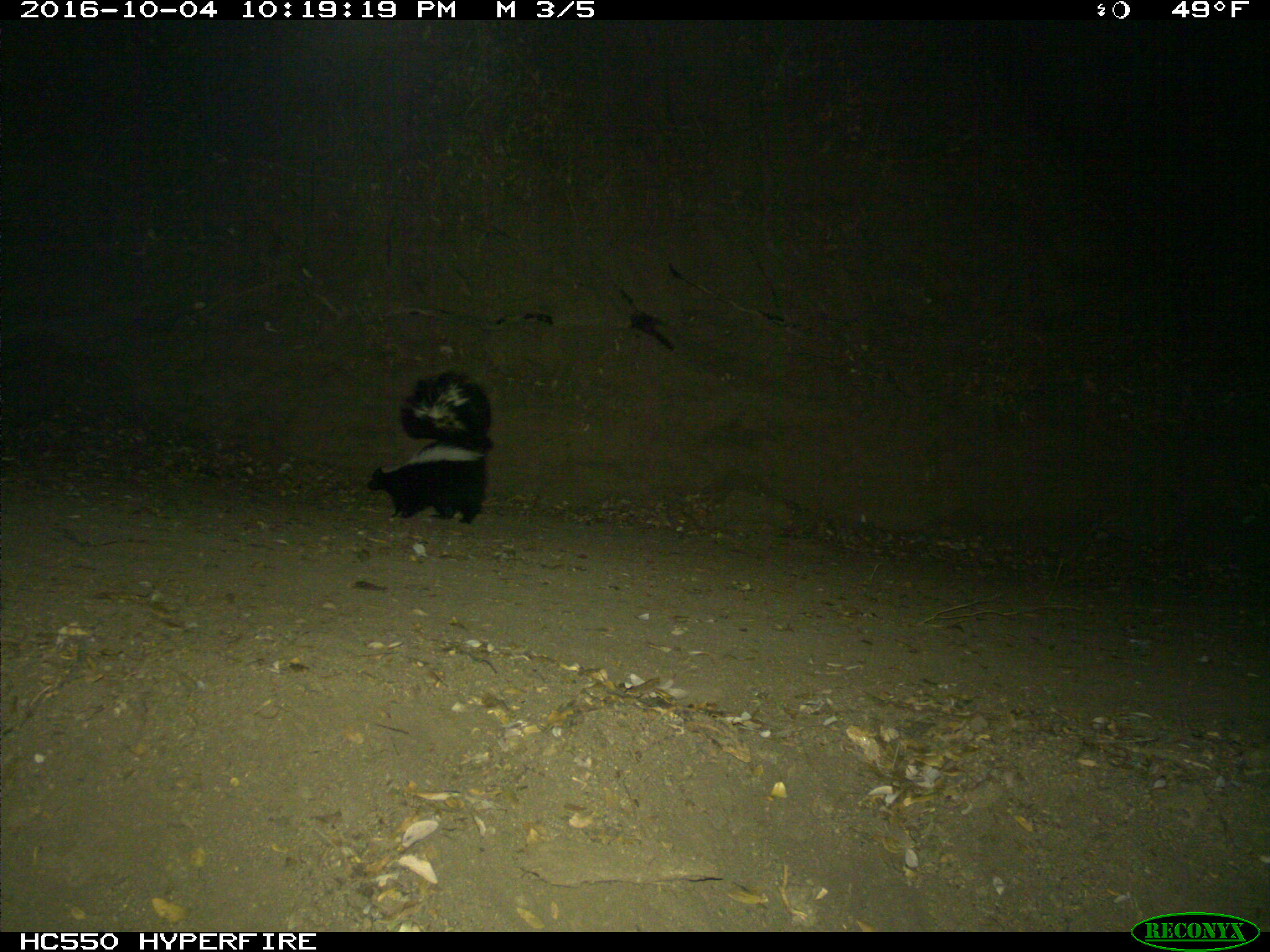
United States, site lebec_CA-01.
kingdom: Animalia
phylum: Chordata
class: Mammalia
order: Carnivora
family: Mephitidae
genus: Mephitis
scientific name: Mephitis mephitis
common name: striped skunk